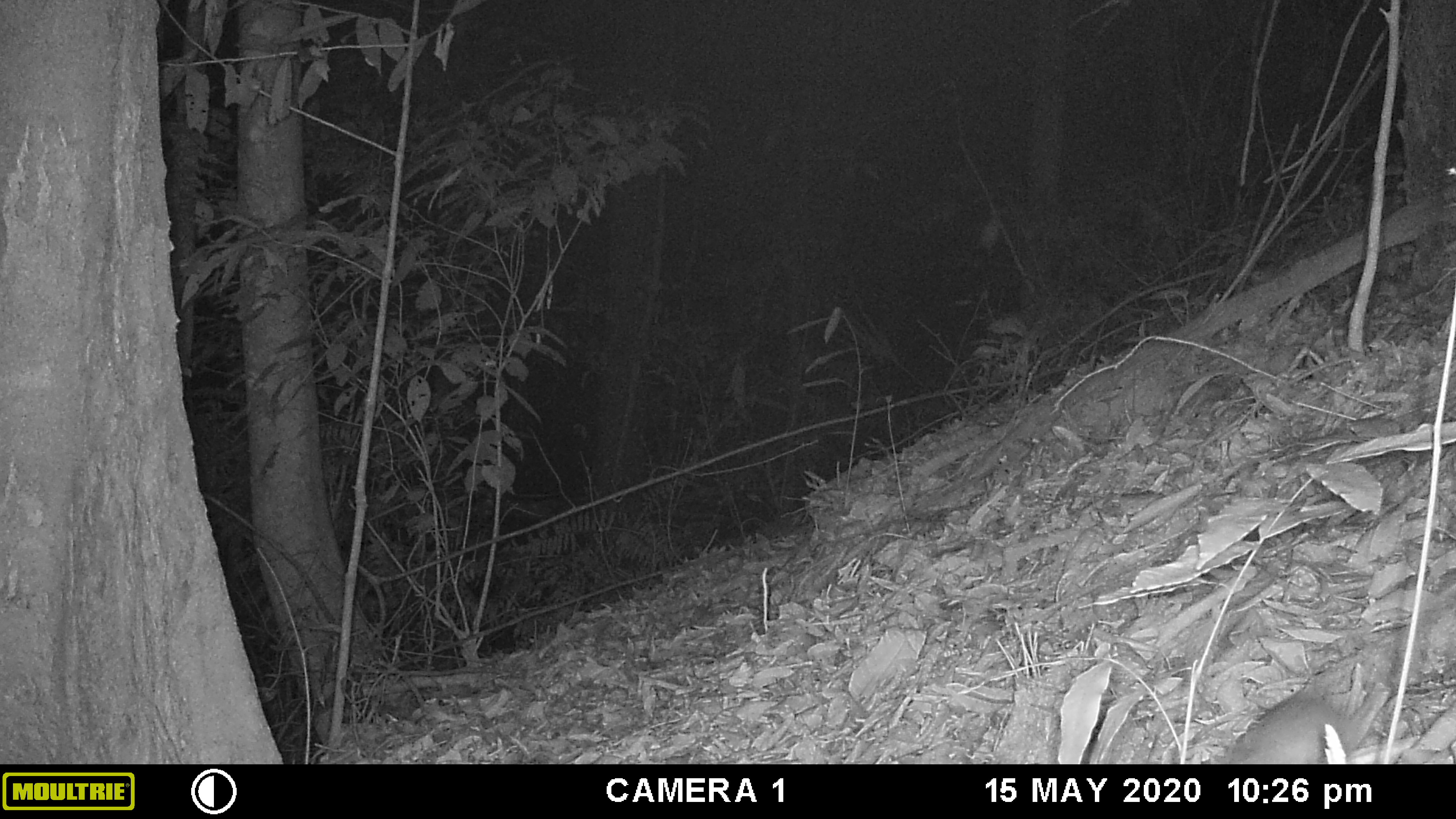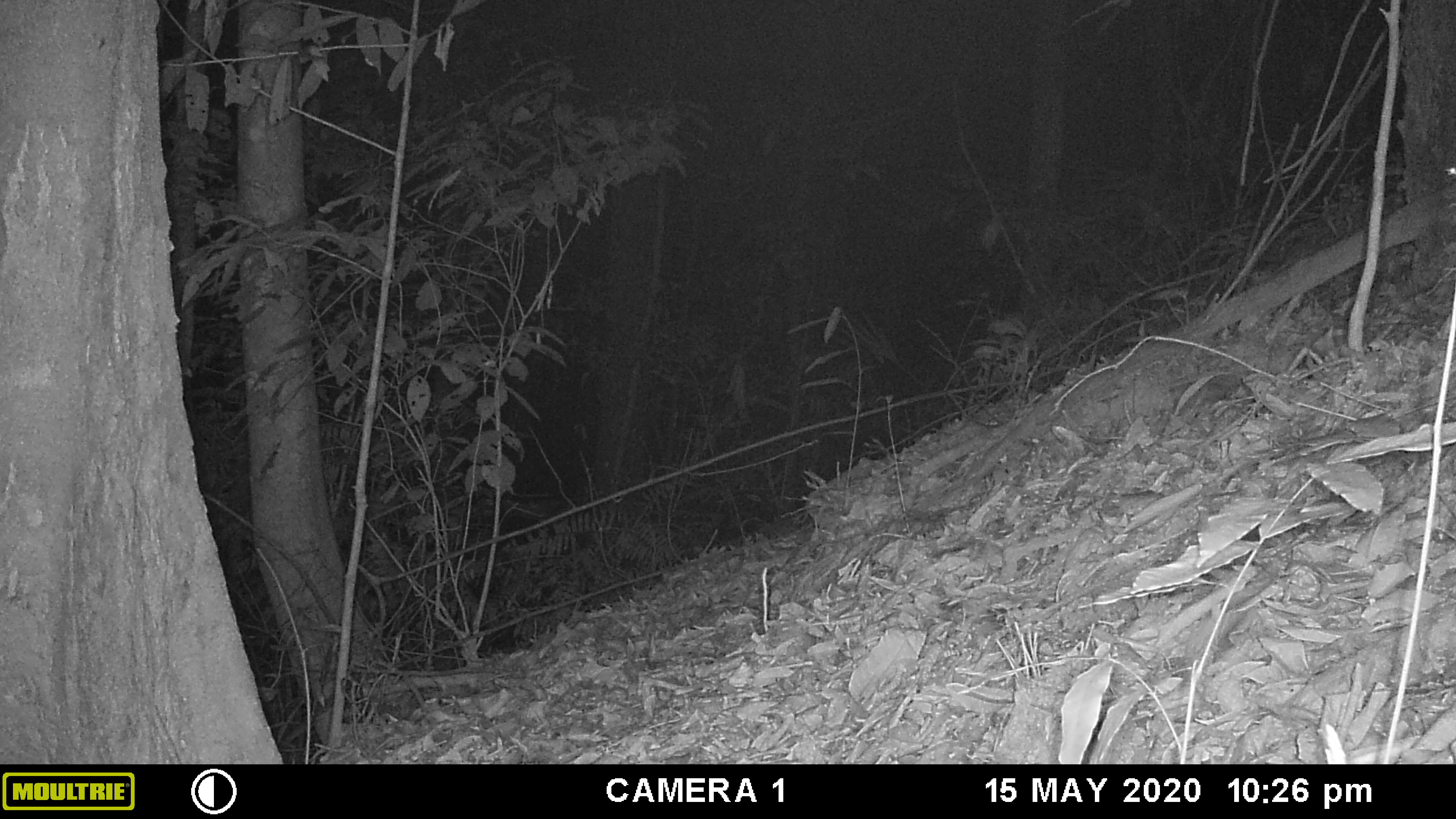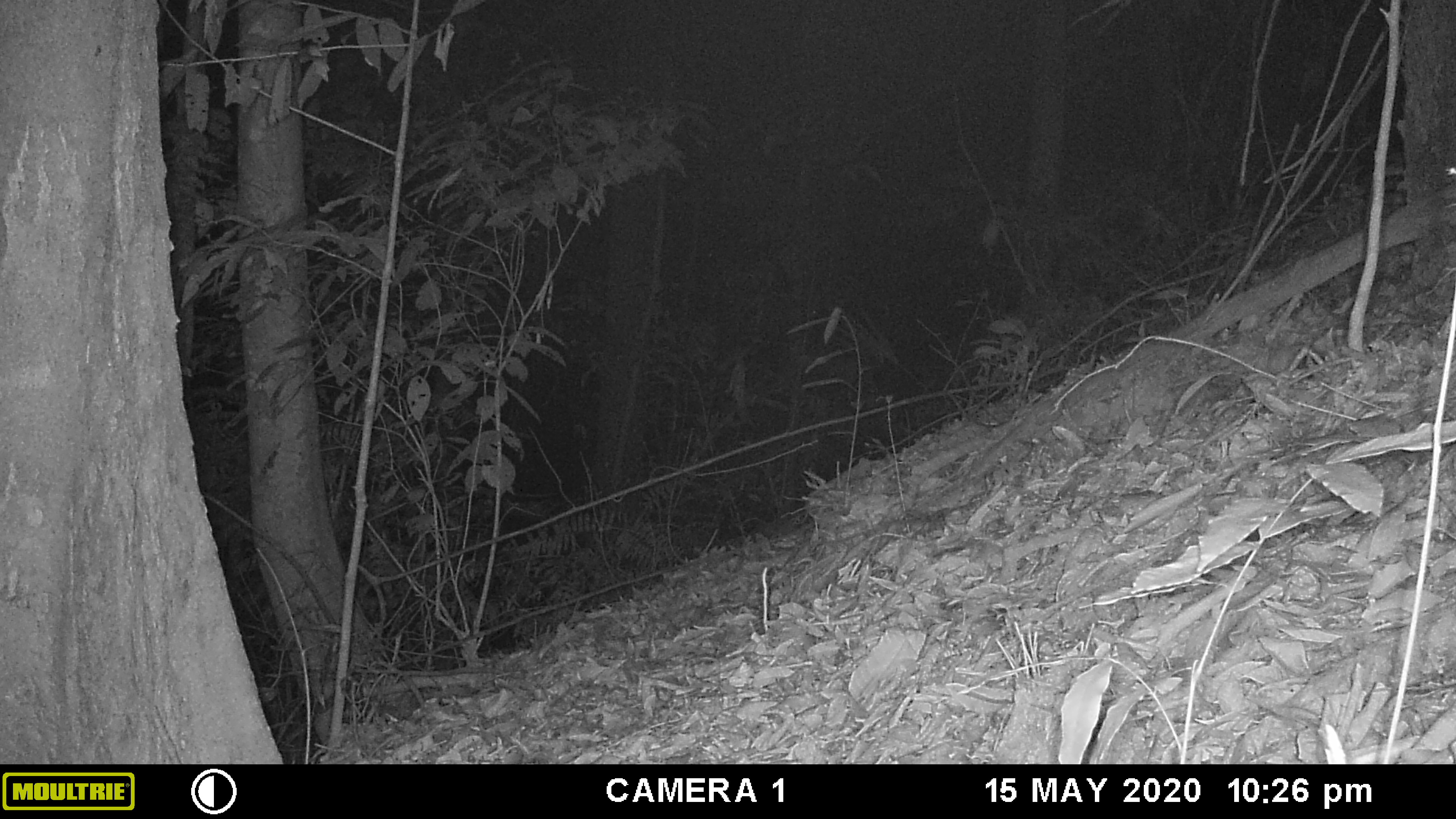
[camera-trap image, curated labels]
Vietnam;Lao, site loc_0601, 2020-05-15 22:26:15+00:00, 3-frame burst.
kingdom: Animalia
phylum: Chordata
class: Mammalia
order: Rodentia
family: Muridae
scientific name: Muridae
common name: old-world mice and rats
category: unidentified murid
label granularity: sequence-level